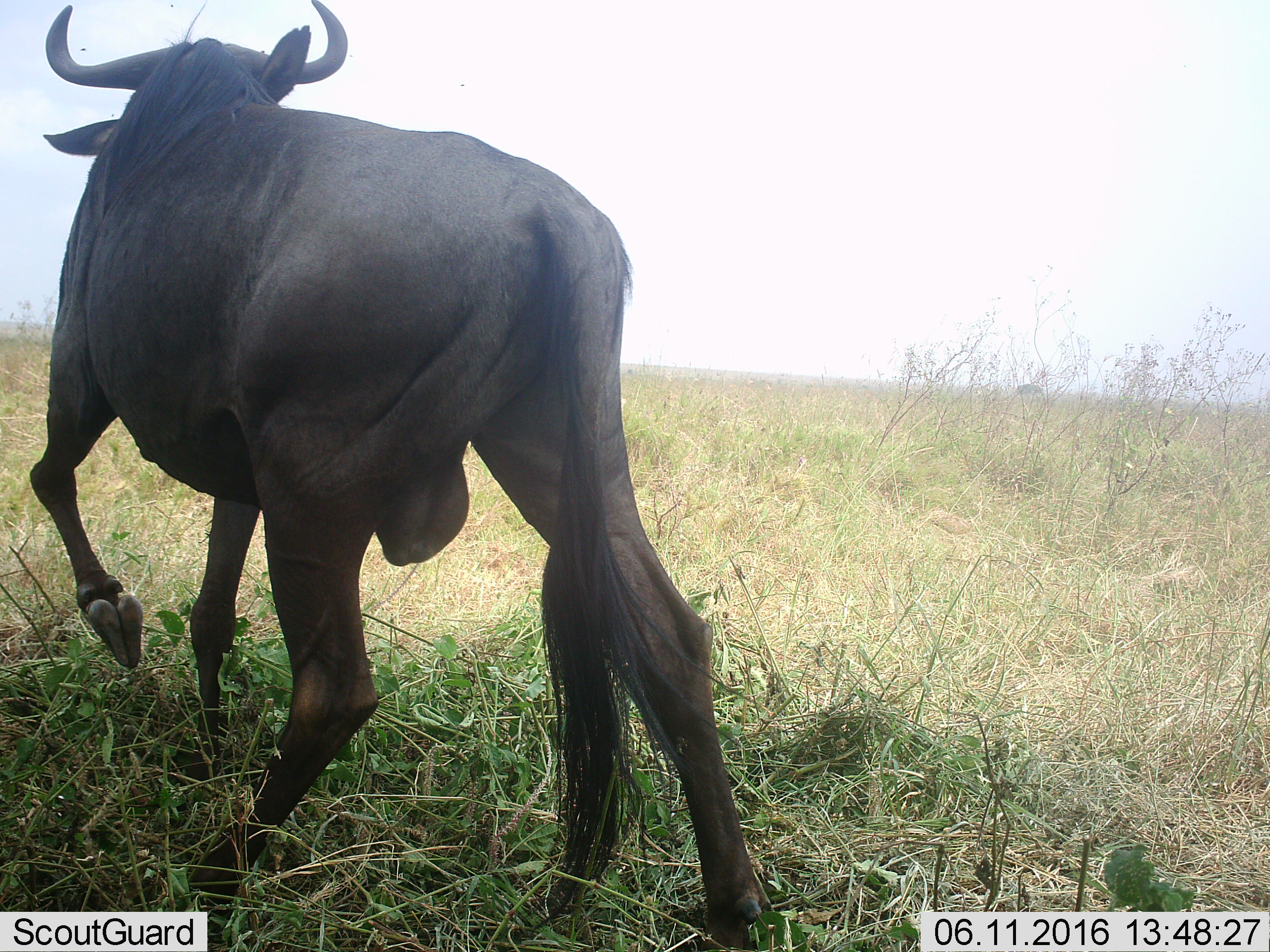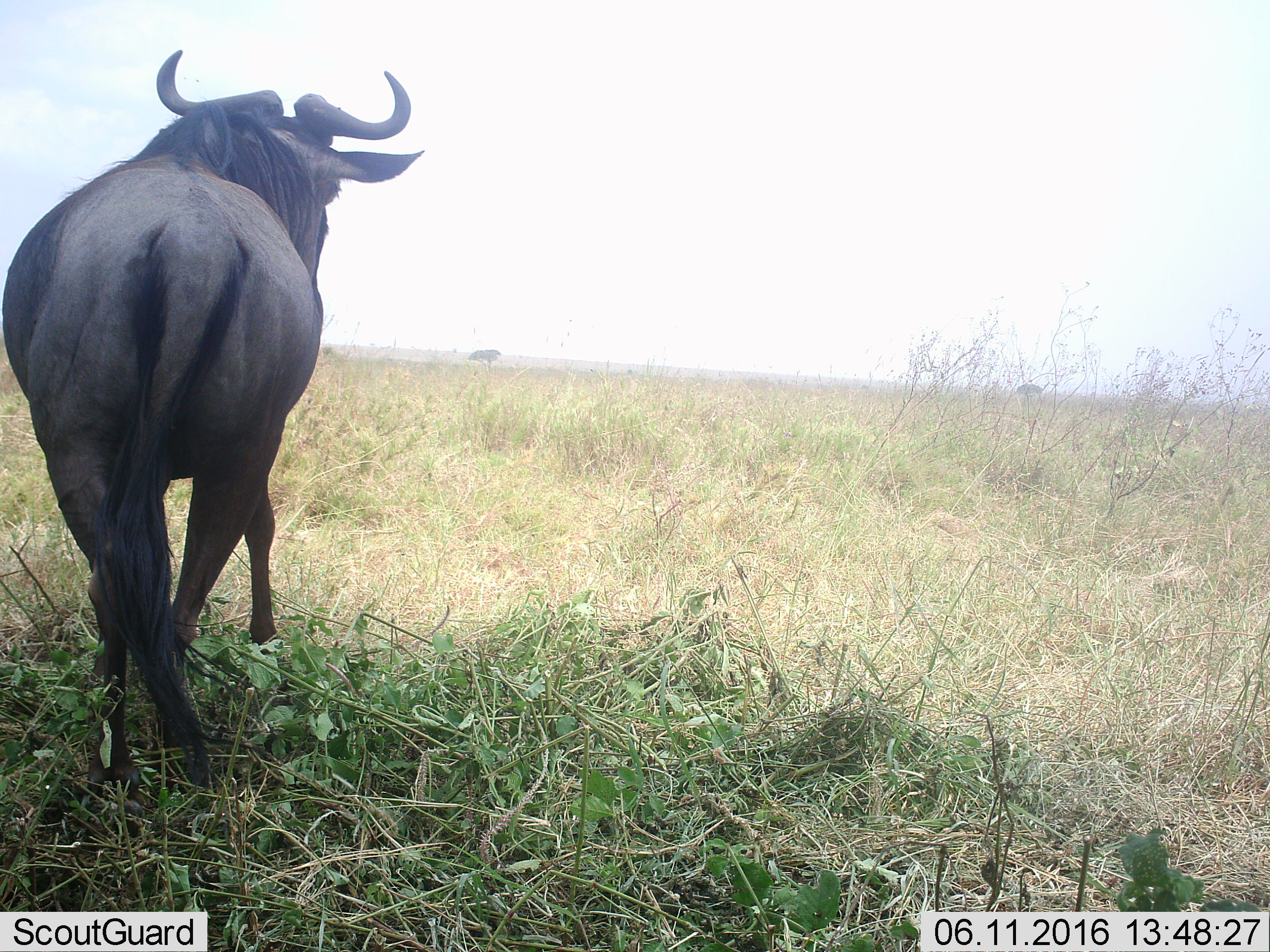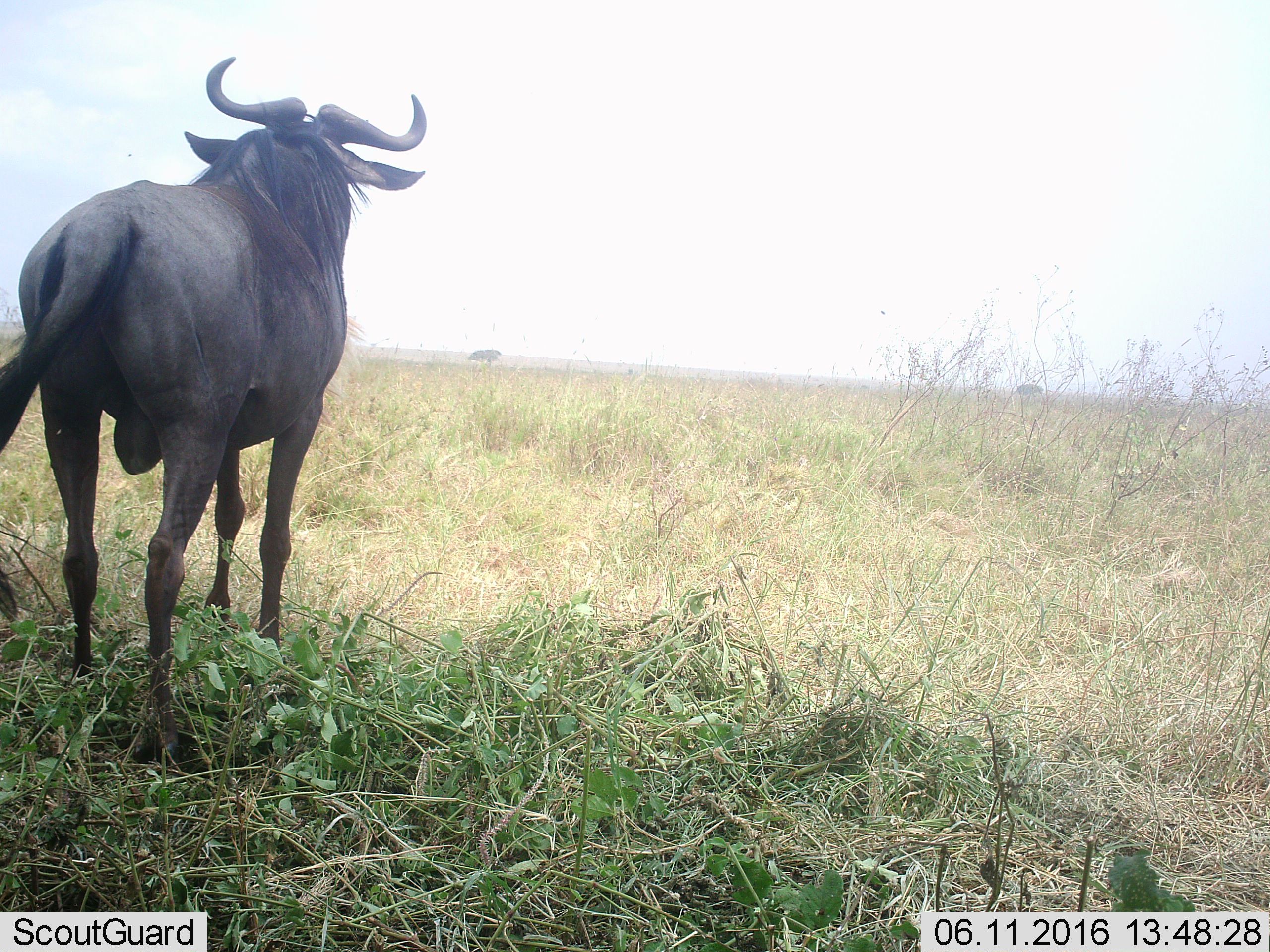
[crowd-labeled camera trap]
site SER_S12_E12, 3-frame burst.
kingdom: Animalia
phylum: Chordata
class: Mammalia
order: Artiodactyla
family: Bovidae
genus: Connochaetes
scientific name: Connochaetes taurinus taurinus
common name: blue wildebeest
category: wildebeestblue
Wildebeestblue (blue wildebeest) (Connochaetes taurinus taurinus), count 1. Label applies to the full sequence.